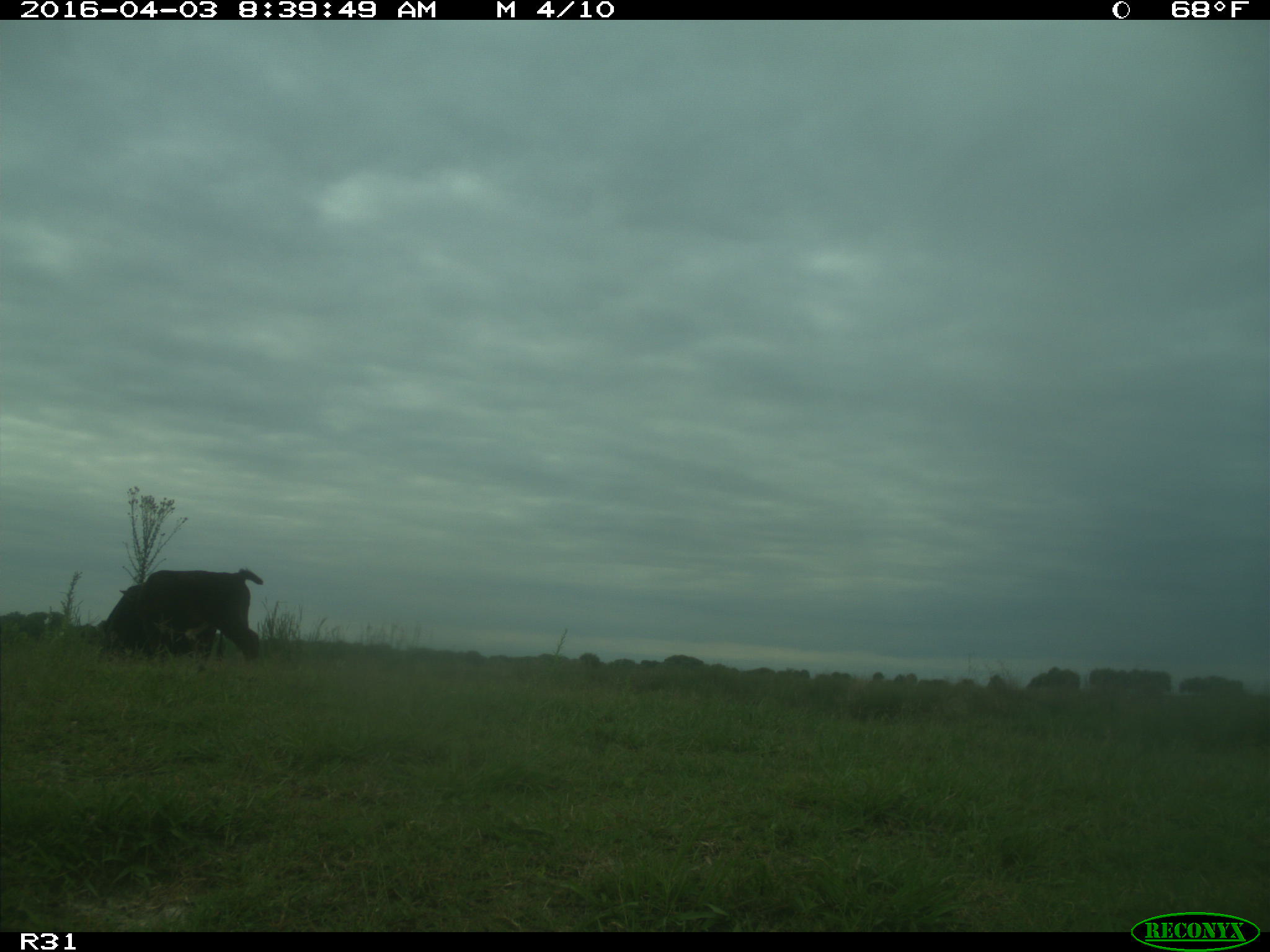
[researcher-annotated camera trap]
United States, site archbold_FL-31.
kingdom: Animalia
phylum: Chordata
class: Mammalia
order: Artiodactyla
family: Bovidae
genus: Bos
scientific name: Bos taurus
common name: domestic cow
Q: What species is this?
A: Bos taurus (domestic cow).